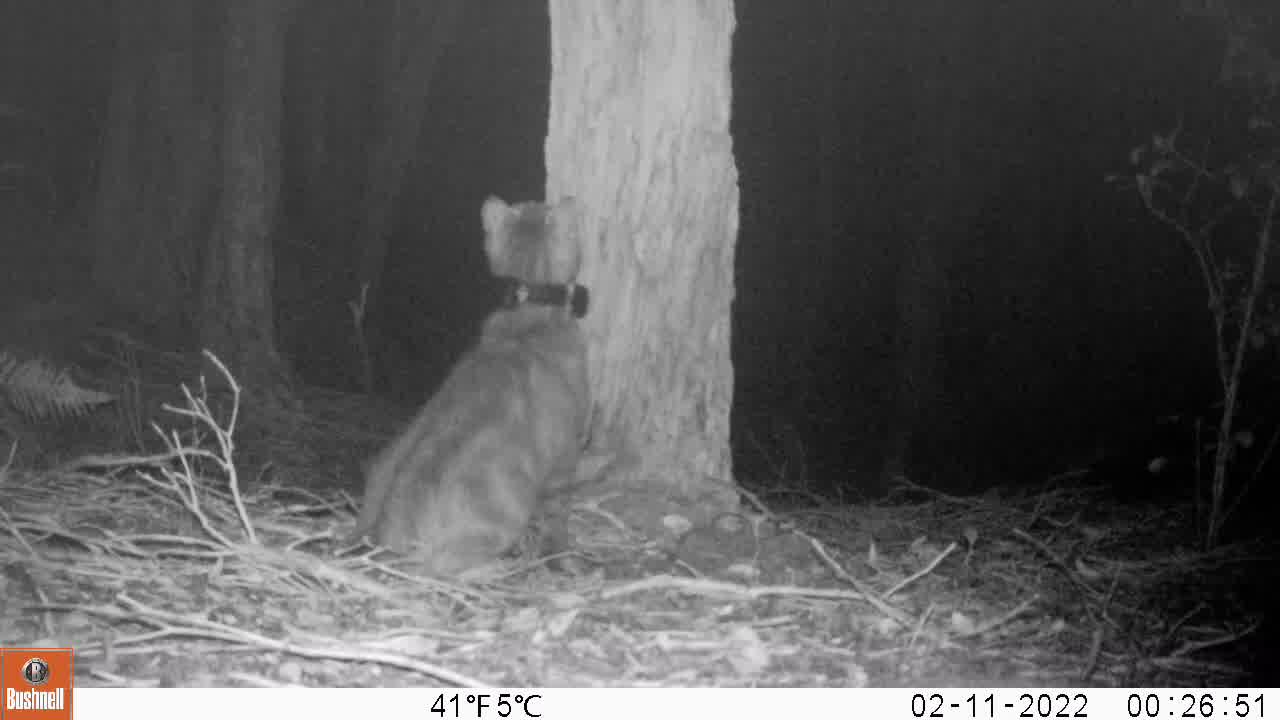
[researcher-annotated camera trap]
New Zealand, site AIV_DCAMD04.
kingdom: Animalia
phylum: Chordata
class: Mammalia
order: Carnivora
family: Felidae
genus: Felis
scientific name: Felis catus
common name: domestic cat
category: cat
Cat (domestic cat) (Felis catus).